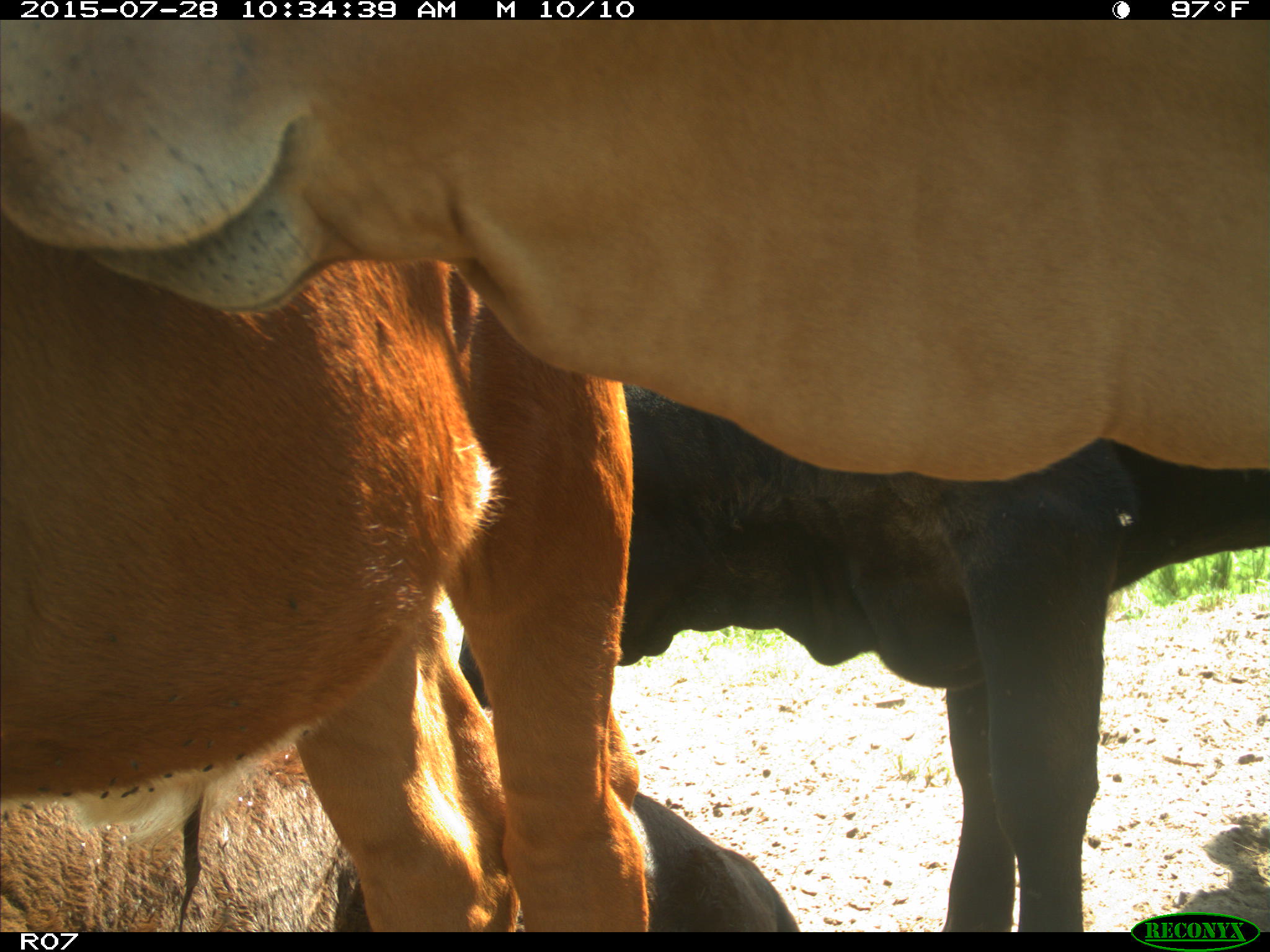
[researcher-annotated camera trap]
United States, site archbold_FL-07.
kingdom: Animalia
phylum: Chordata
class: Mammalia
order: Artiodactyla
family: Bovidae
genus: Bos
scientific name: Bos taurus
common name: domestic cow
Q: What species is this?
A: Bos taurus (domestic cow).